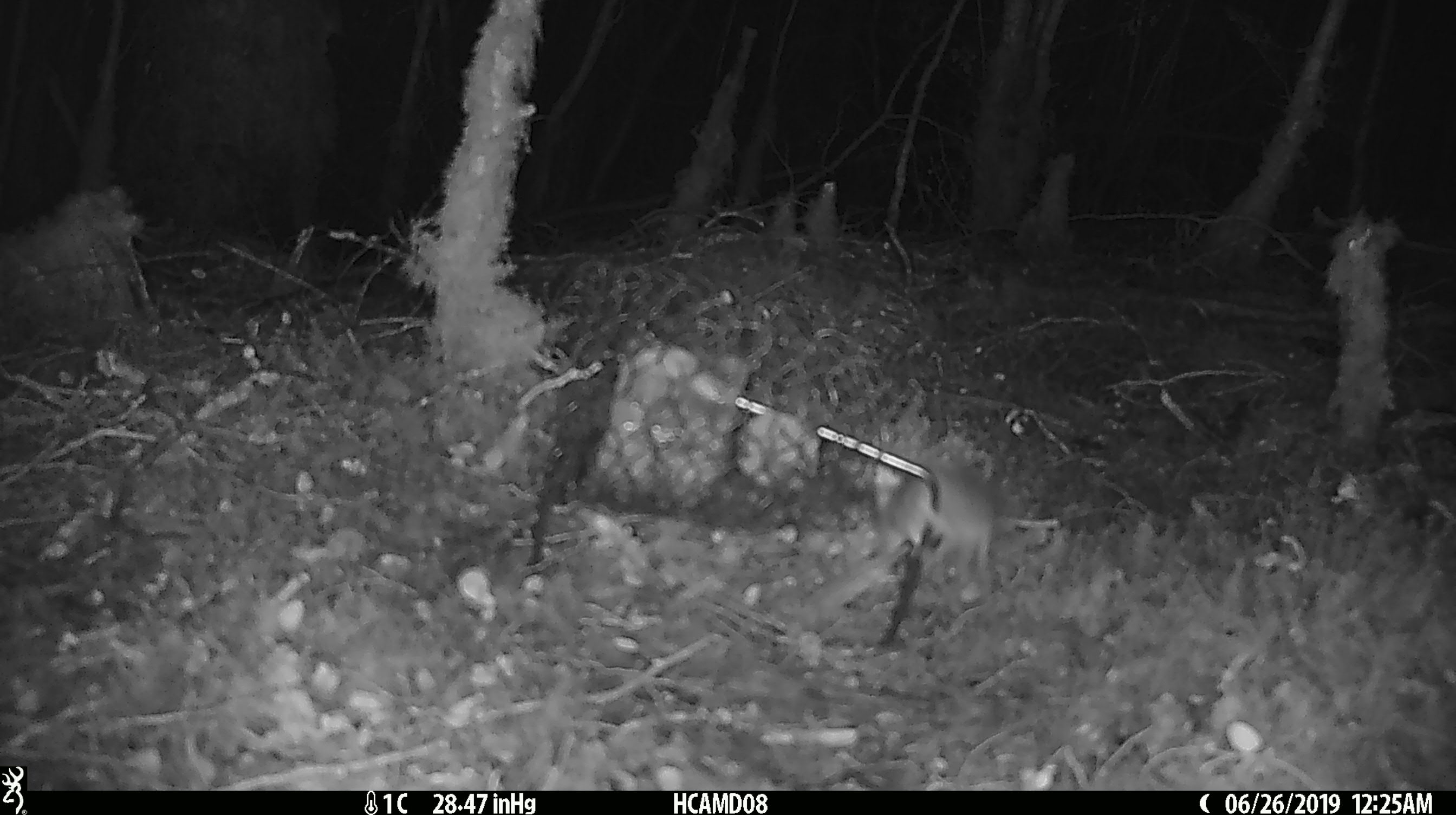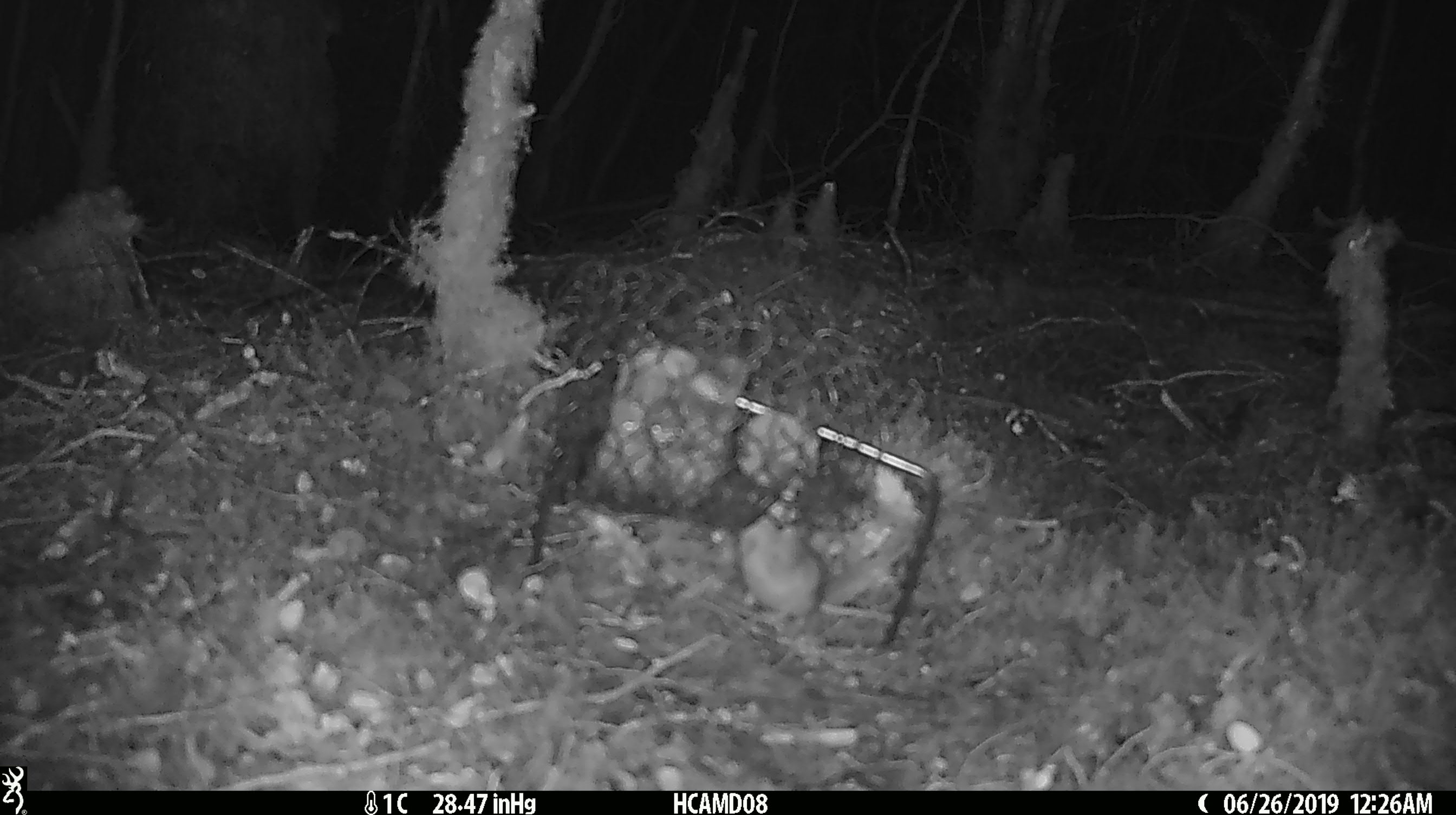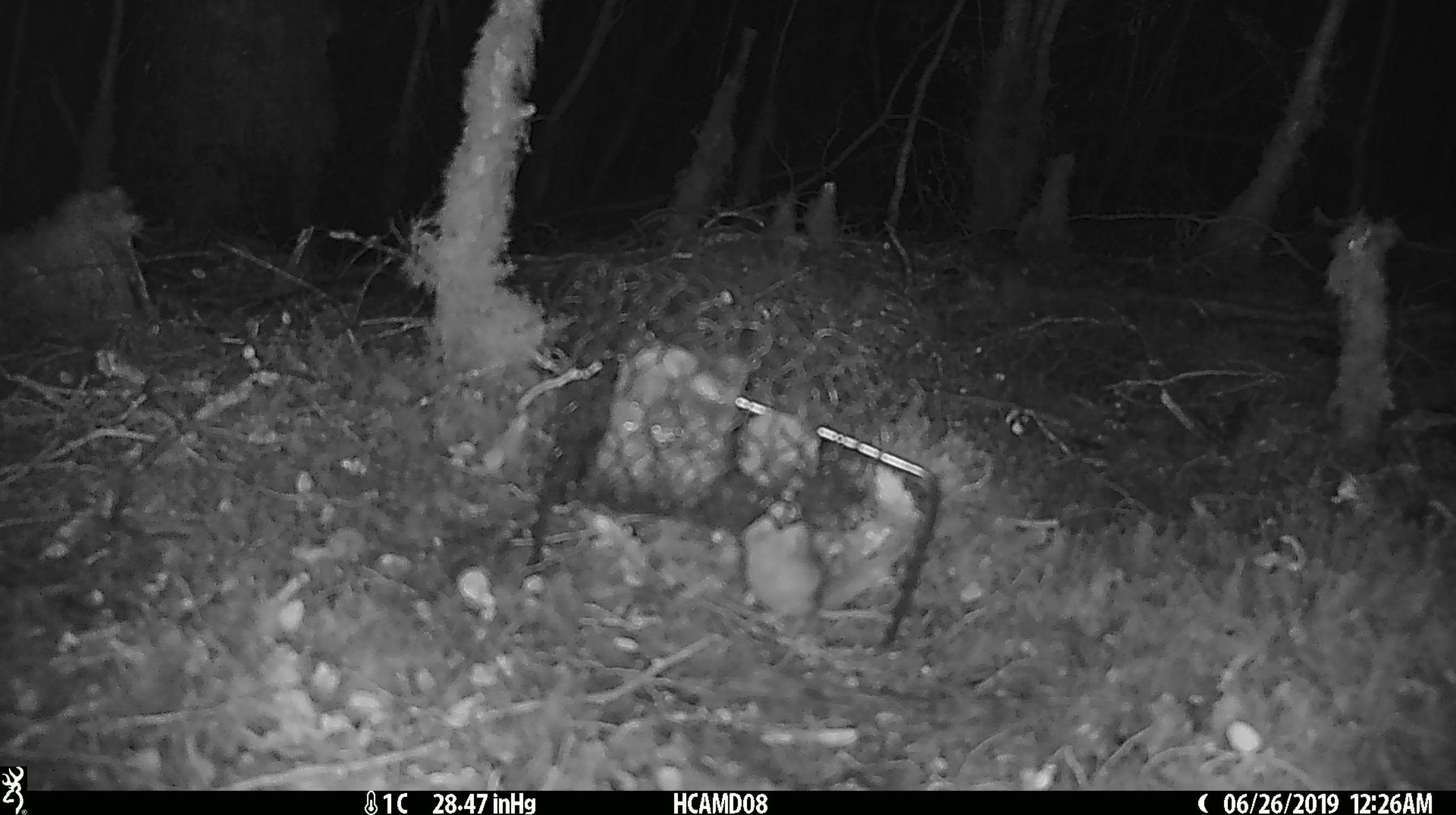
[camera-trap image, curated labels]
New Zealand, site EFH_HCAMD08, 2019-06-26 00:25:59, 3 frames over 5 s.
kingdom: Animalia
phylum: Chordata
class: Mammalia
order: Rodentia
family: Muridae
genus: Mus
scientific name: Mus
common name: mouse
Mouse (Mus).